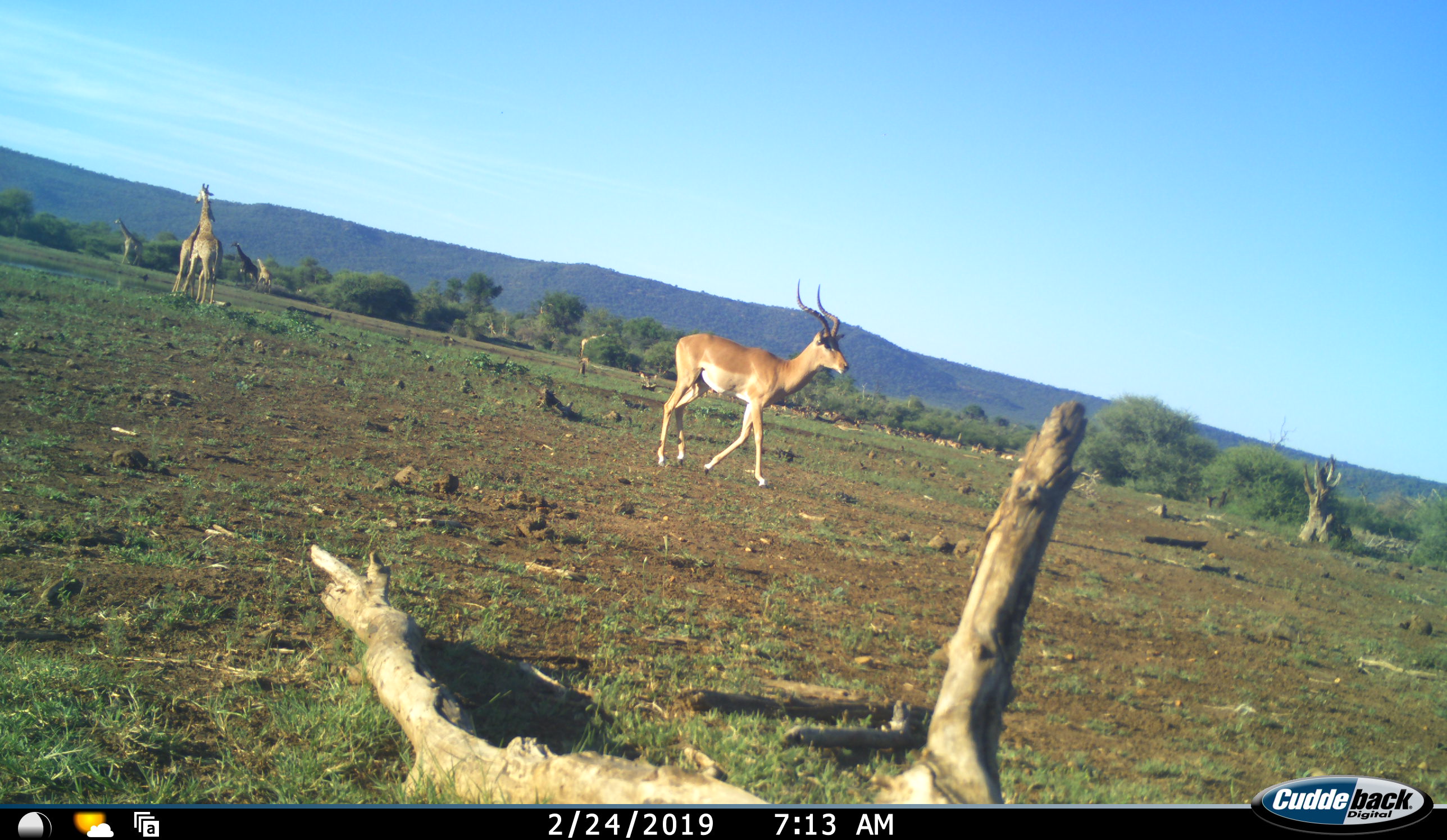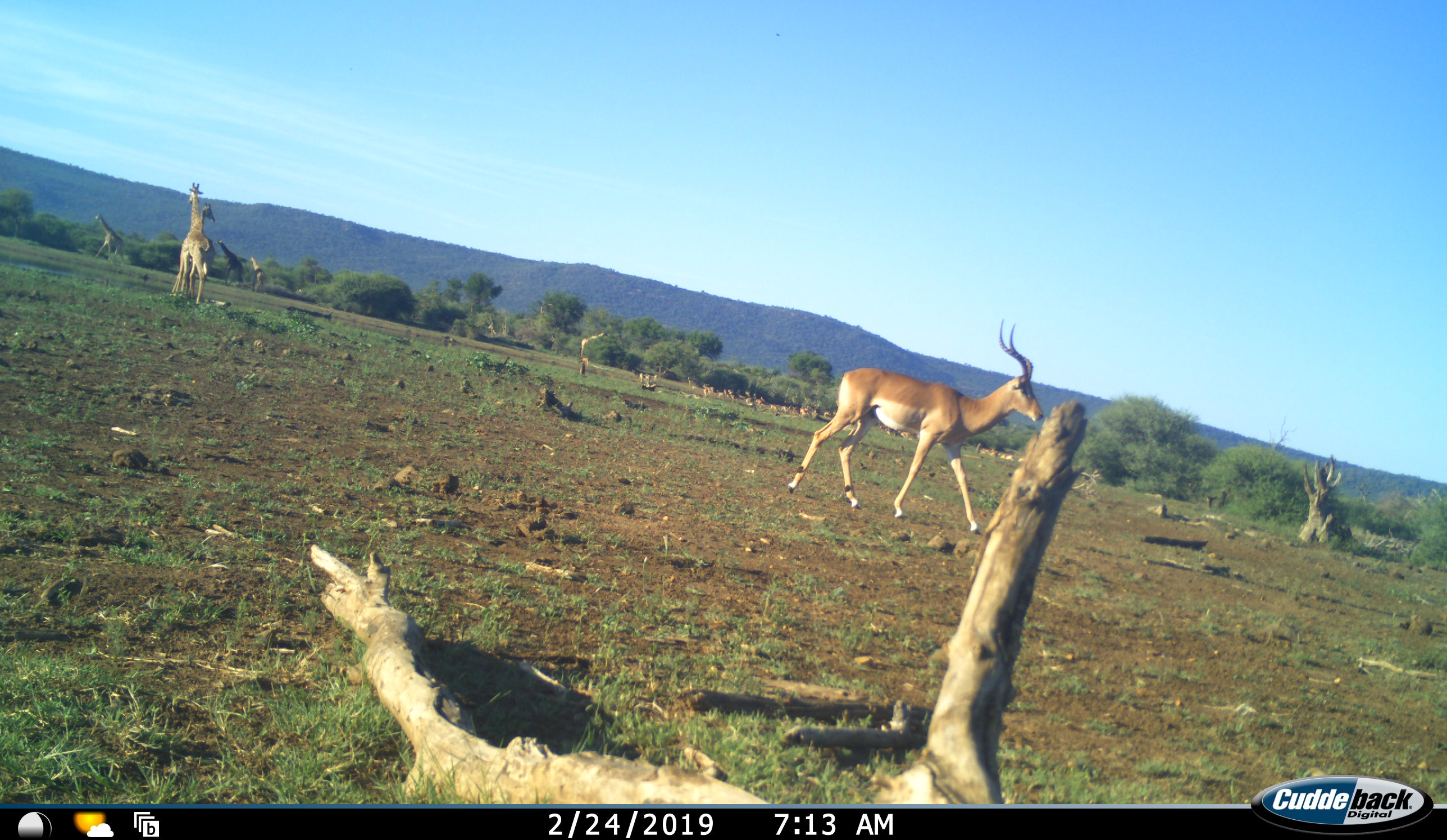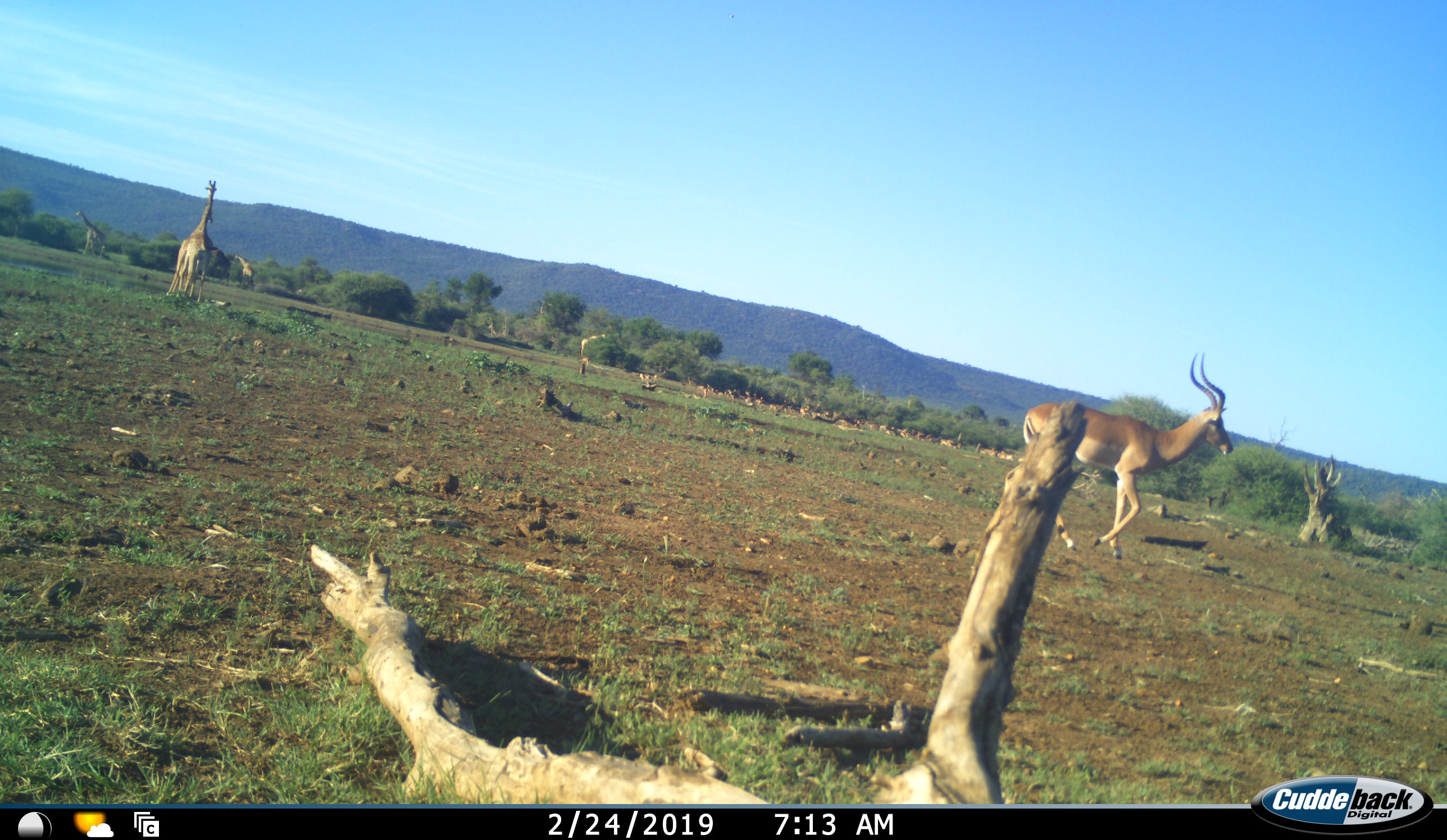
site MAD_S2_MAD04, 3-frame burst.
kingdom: Animalia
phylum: Chordata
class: Mammalia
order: Artiodactyla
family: Giraffidae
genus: Giraffa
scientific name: Giraffa camelopardalis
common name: giraffe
Giraffe (Giraffa camelopardalis), count 5. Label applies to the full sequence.